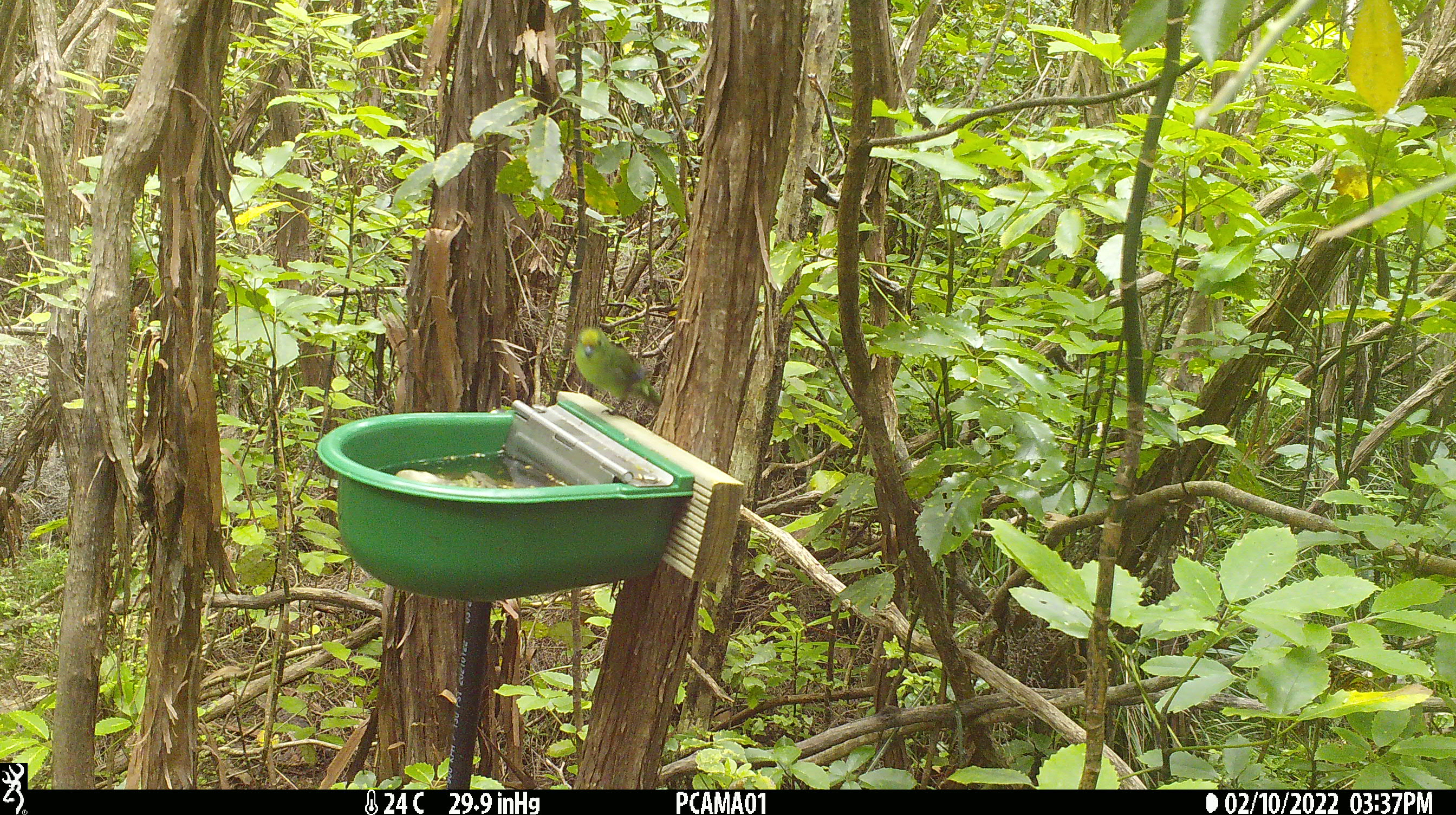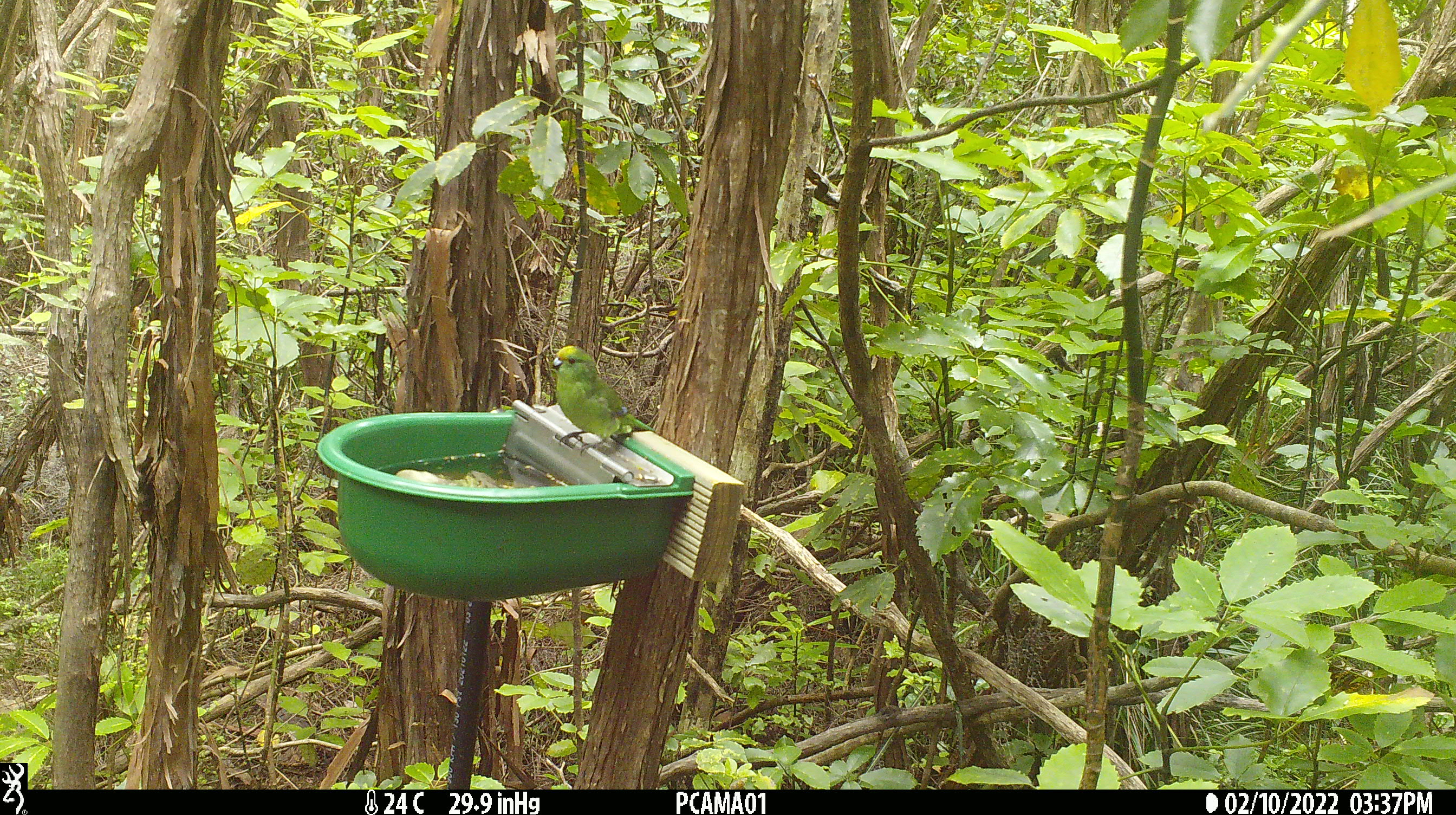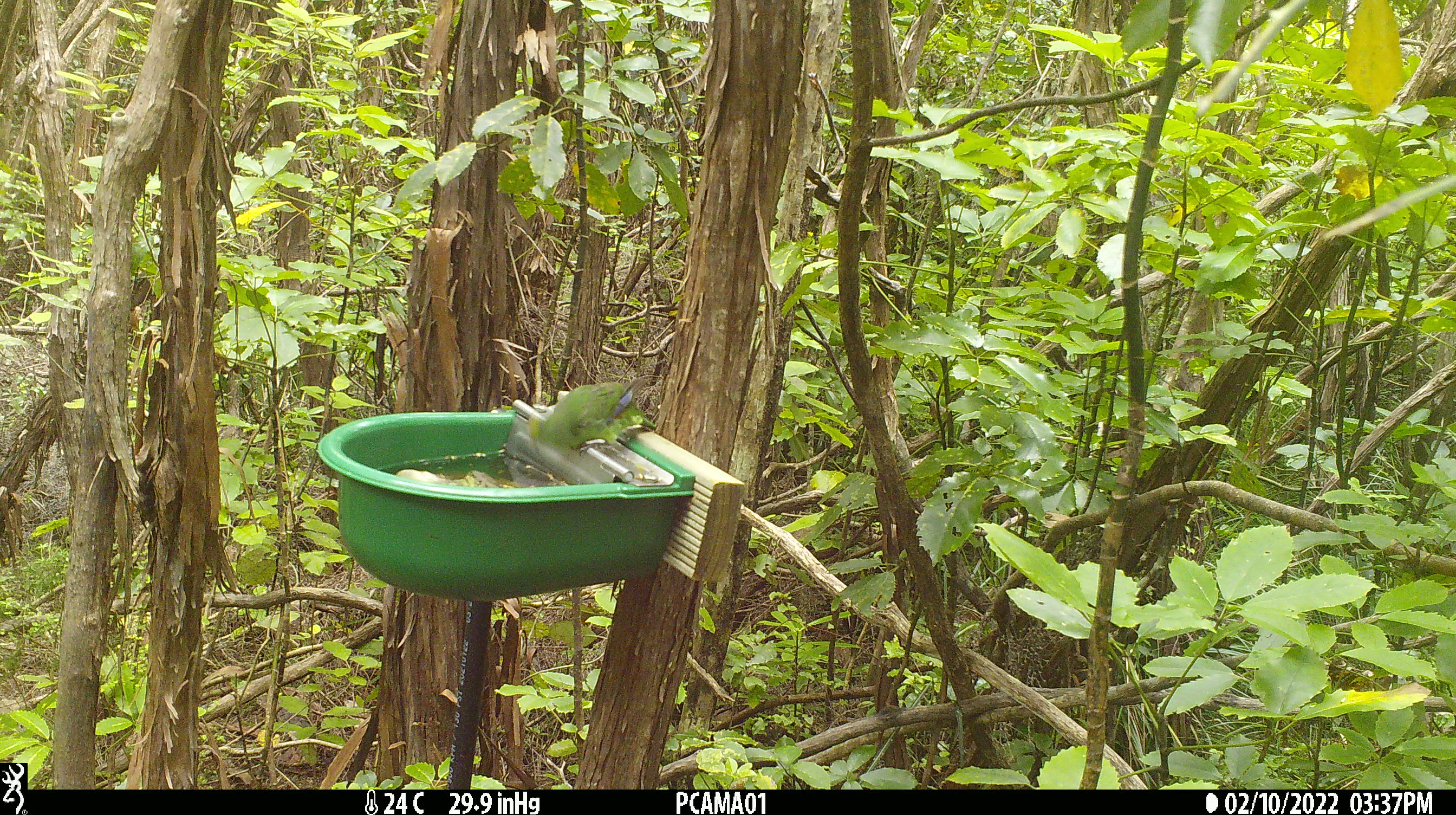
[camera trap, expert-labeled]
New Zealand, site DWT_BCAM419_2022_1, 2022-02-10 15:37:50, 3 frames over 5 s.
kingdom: Animalia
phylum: Chordata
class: Aves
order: Psittaciformes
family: Psittaculidae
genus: Cyanoramphus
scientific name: Cyanoramphus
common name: parakeet